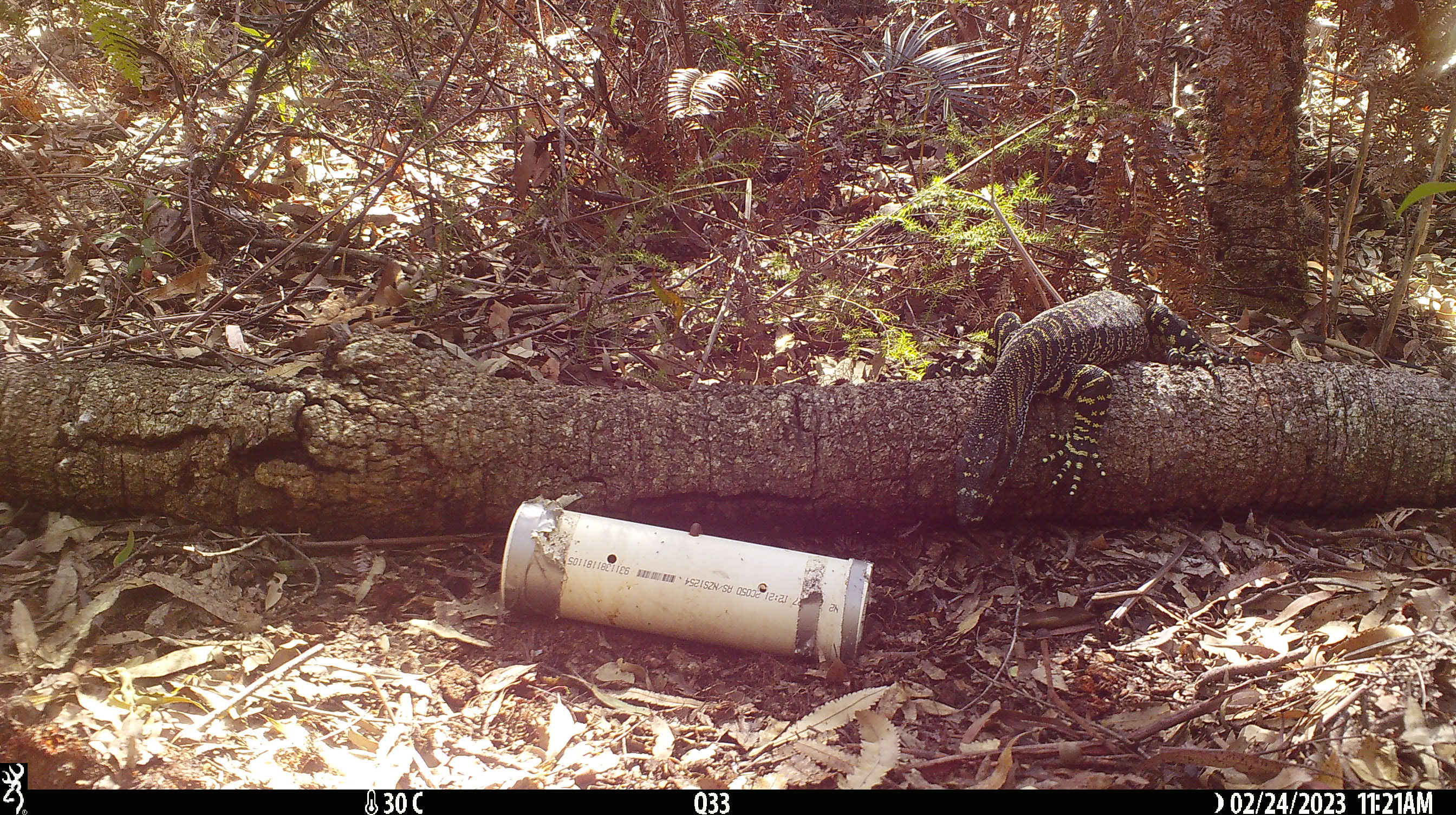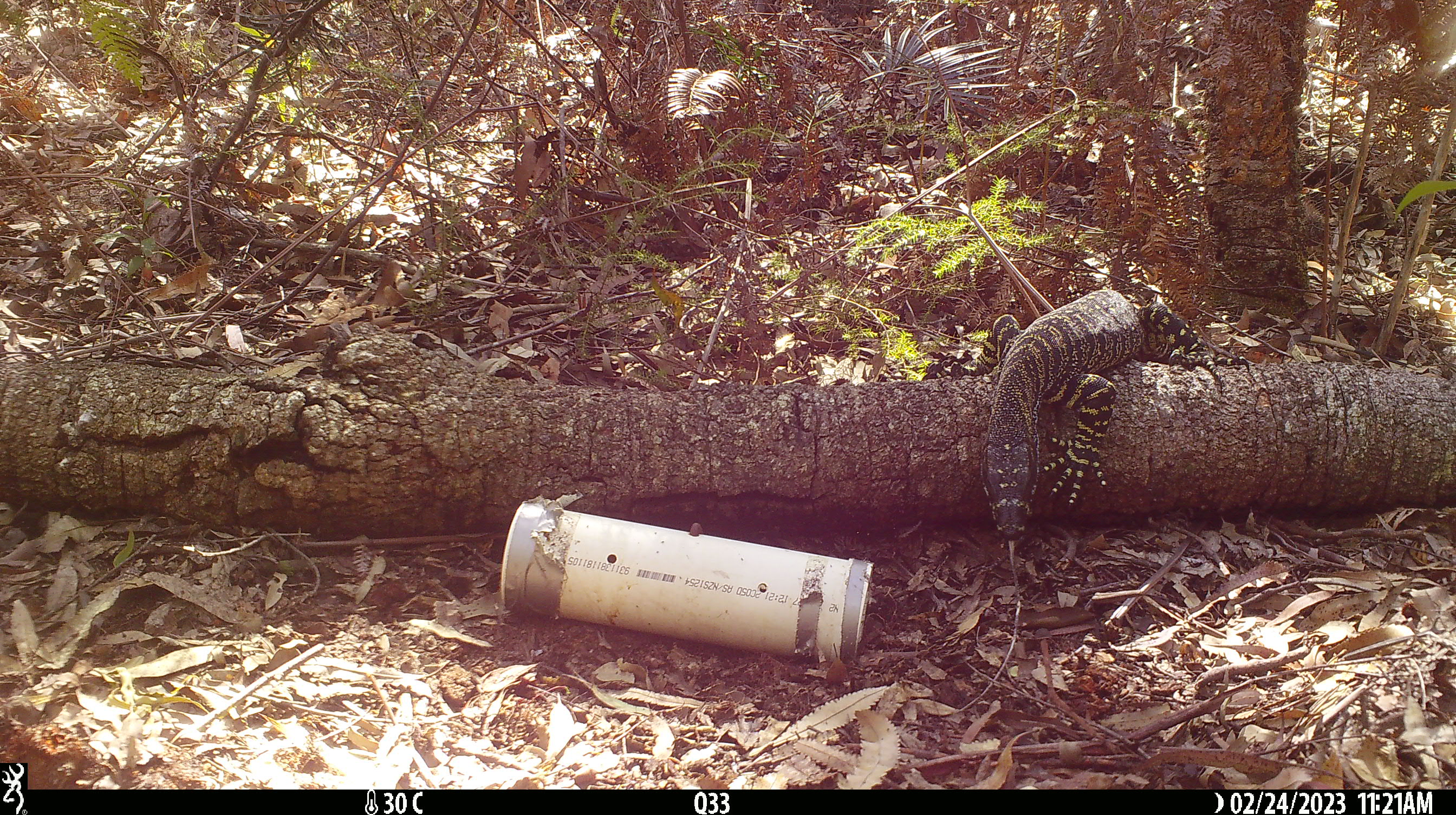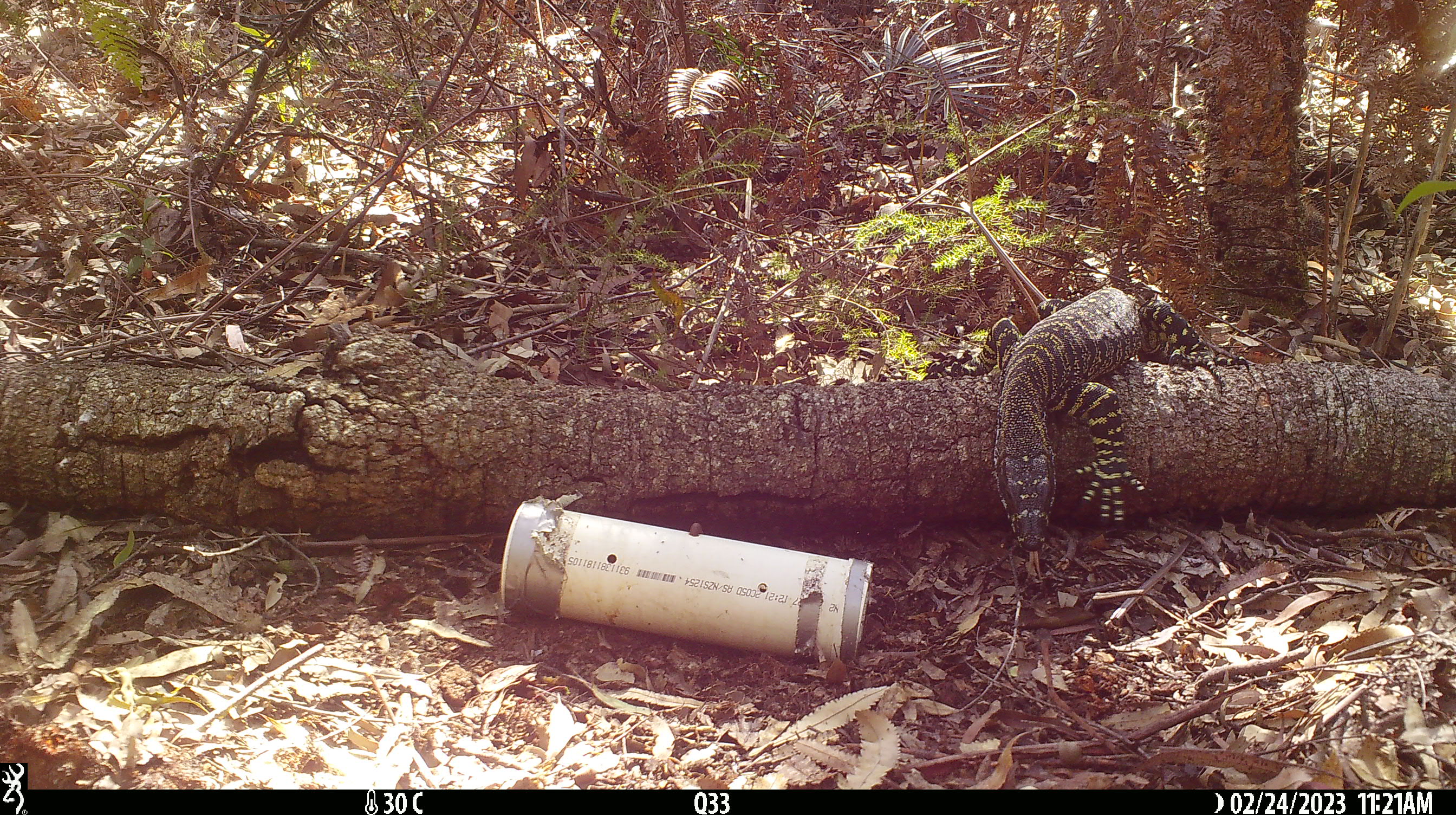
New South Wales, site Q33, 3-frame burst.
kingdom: Animalia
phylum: Chordata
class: Reptilia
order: Squamata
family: Varanidae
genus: Varanus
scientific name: Varanus varius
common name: lace monitor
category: goanna